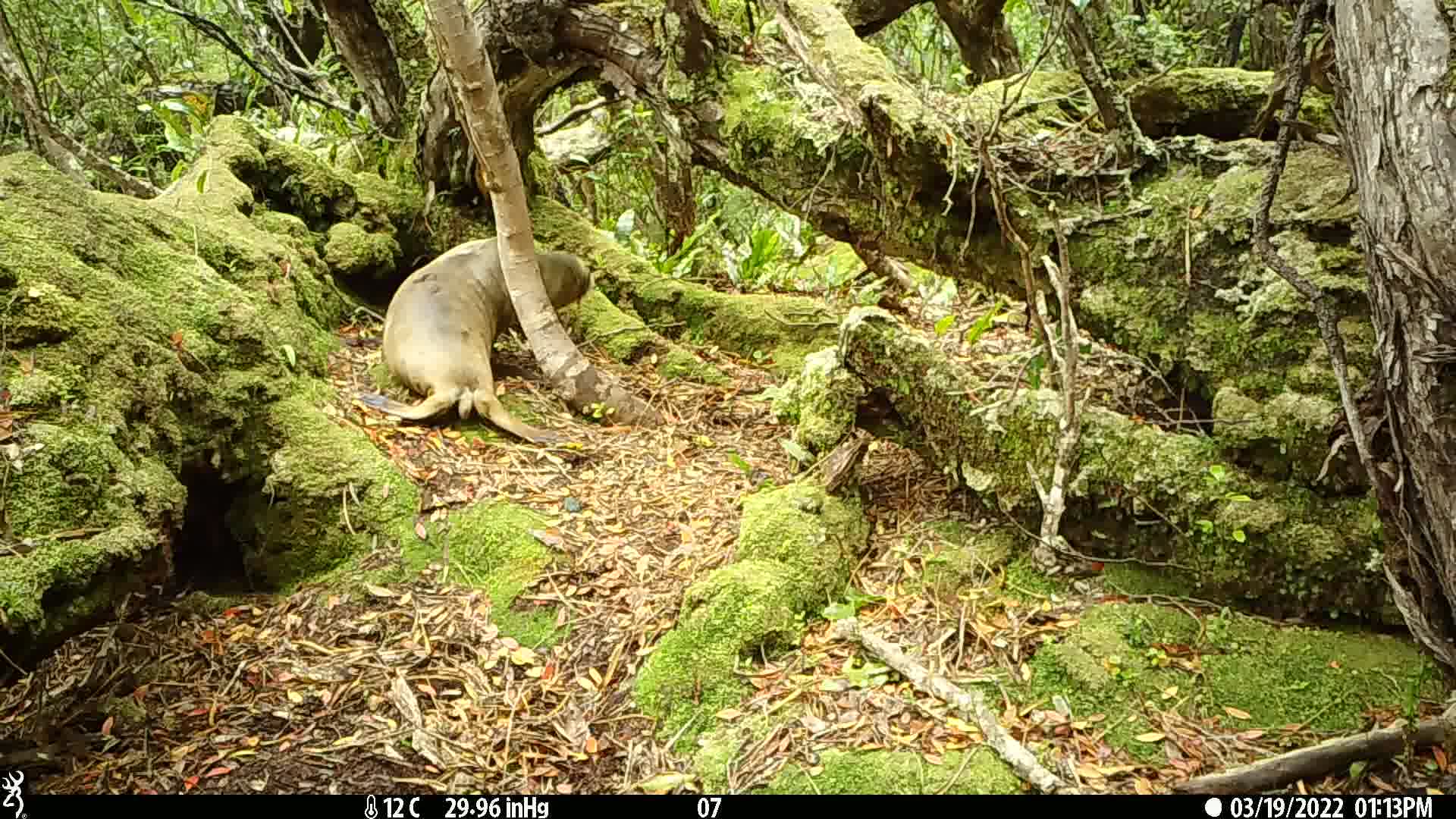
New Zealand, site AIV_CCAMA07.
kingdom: Animalia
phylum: Chordata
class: Mammalia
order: Carnivora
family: Otariidae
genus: Phocarctos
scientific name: Phocarctos hookeri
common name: new zealand sea lion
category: sealion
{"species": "sealion (new zealand sea lion) (Phocarctos hookeri)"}